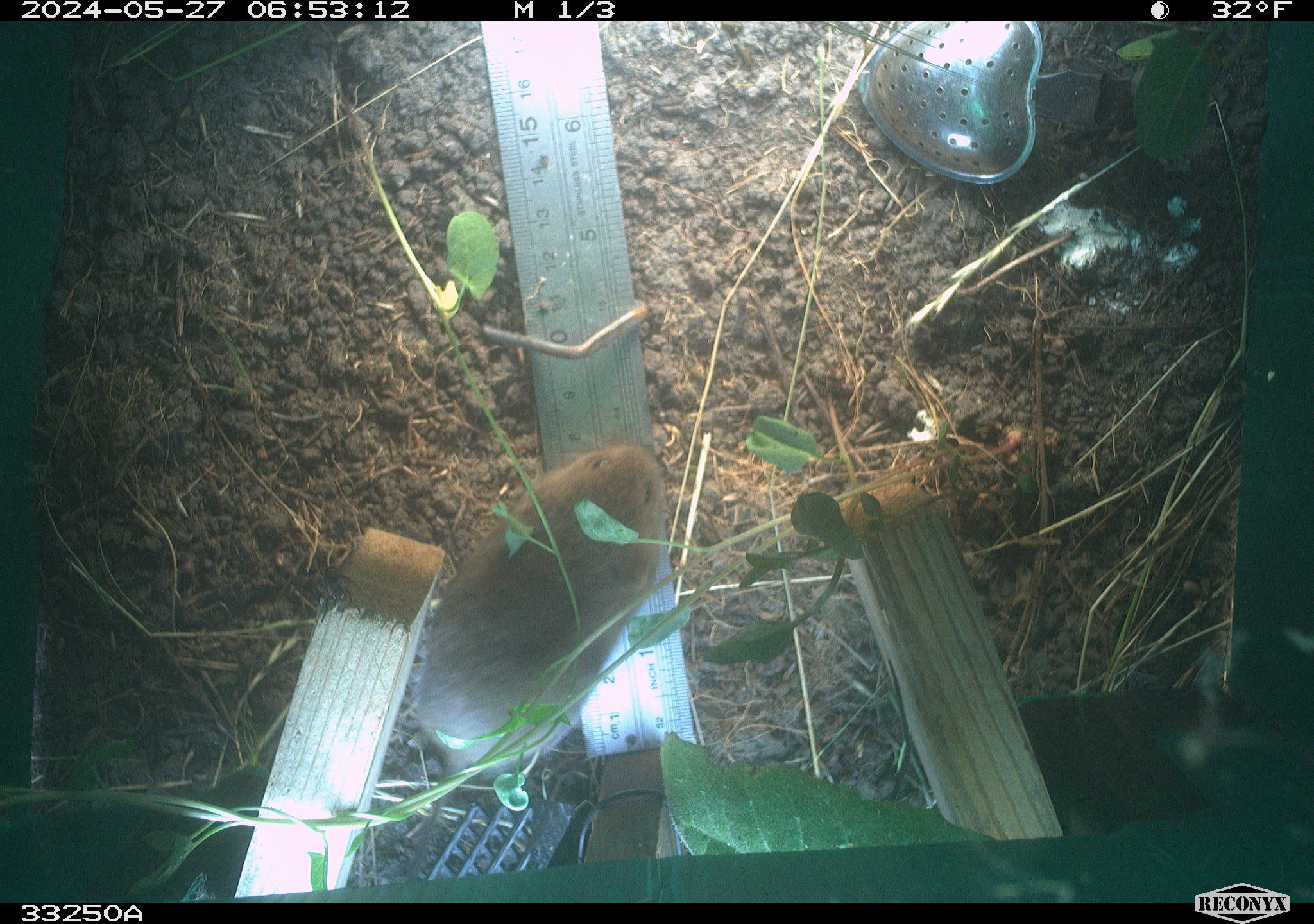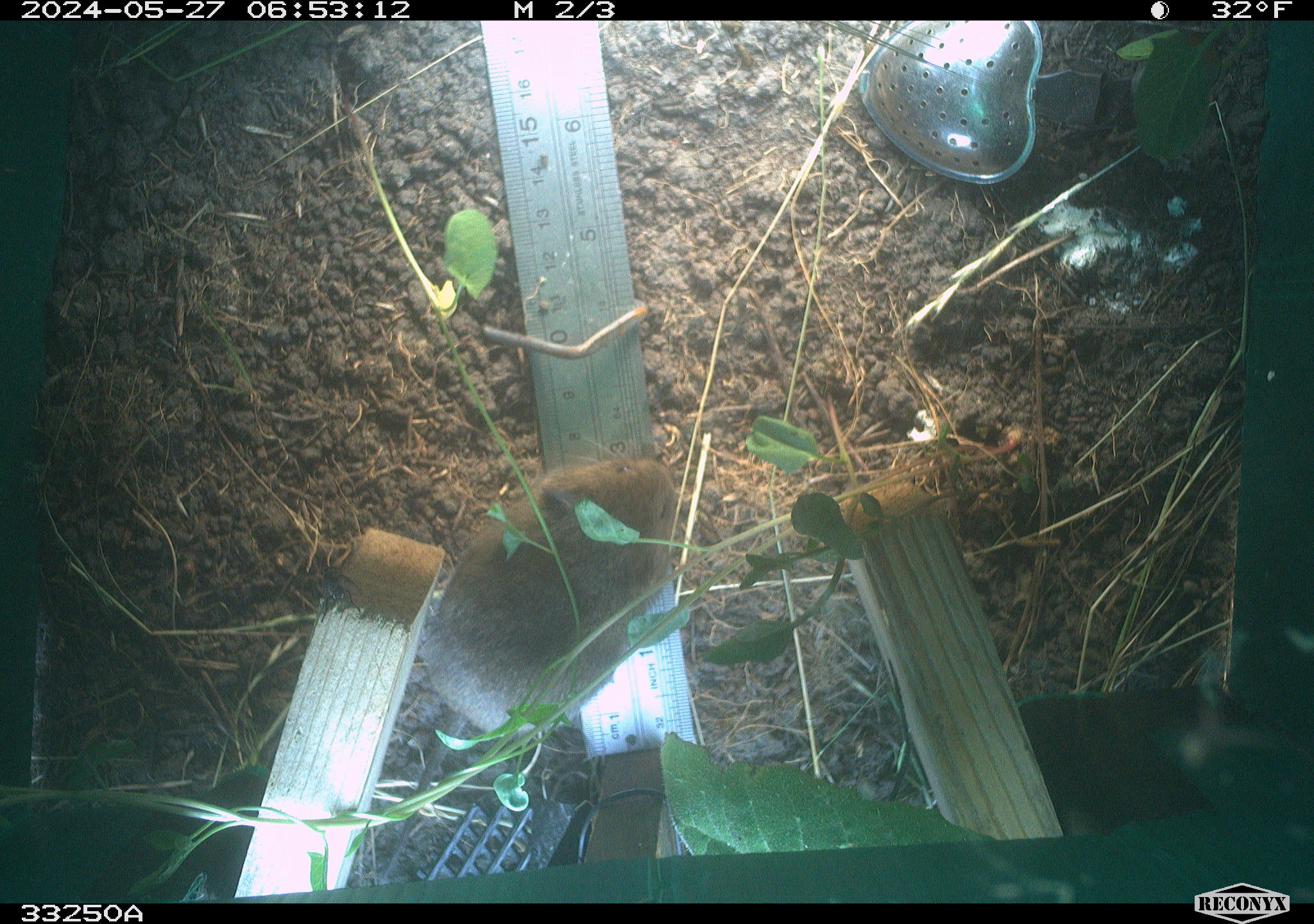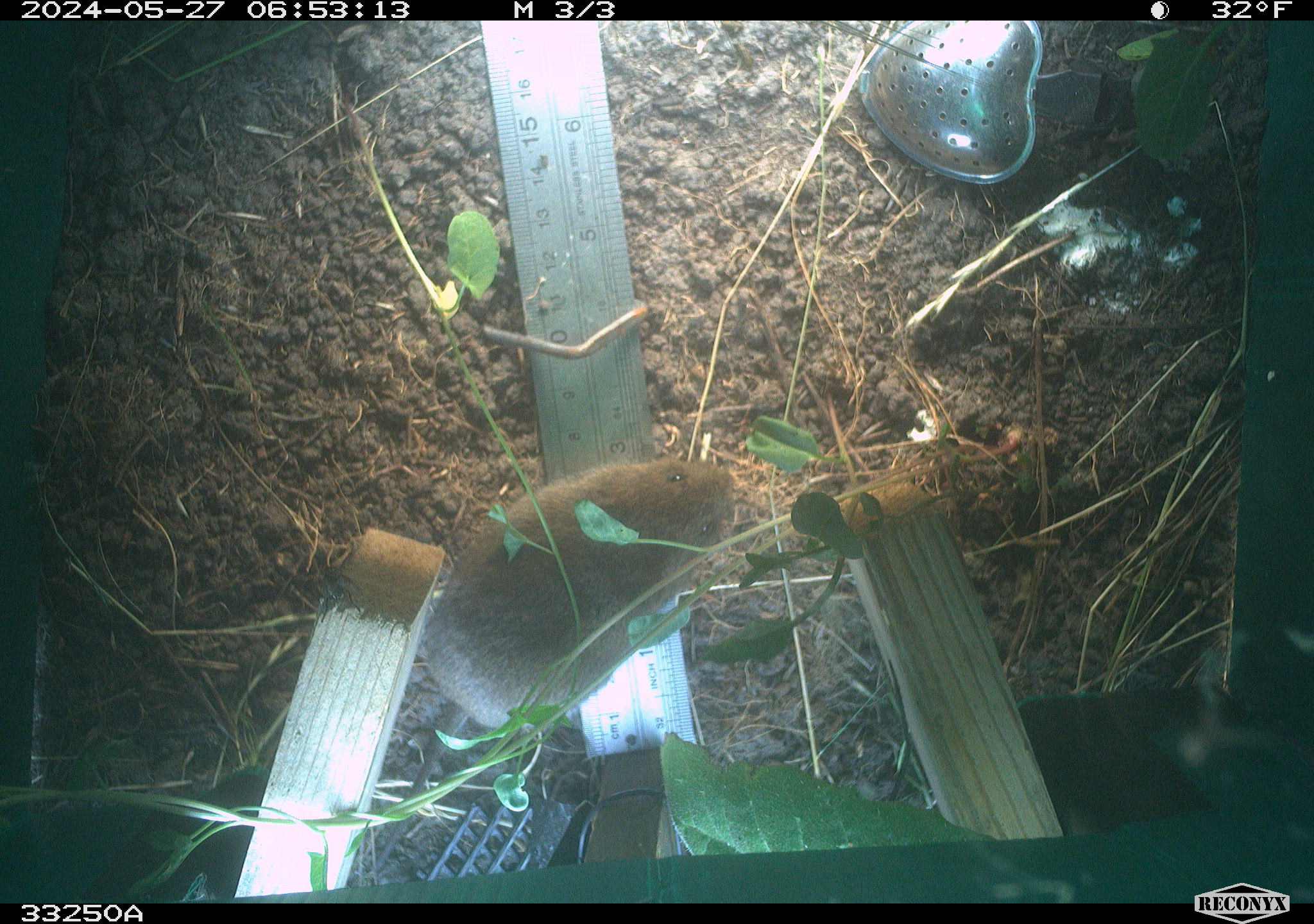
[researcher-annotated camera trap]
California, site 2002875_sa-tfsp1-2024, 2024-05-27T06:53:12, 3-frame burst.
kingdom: Animalia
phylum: Chordata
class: Mammalia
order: Rodentia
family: Cricetidae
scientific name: Arvicolinae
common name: voles, lemmings, and muskrats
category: arvicolinae subfamily